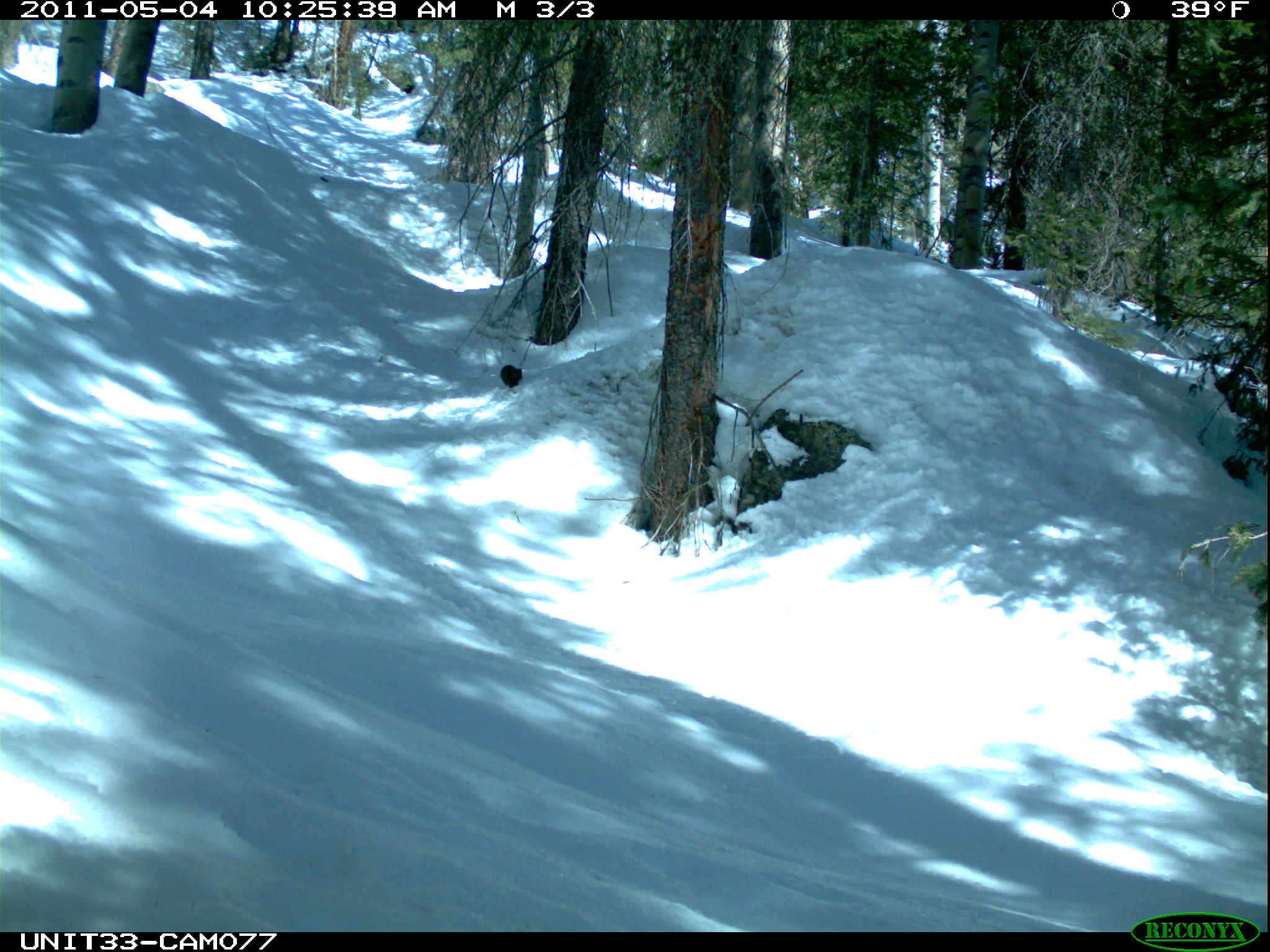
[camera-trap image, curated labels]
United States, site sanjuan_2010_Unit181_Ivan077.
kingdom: Animalia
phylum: Chordata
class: Mammalia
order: Rodentia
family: Sciuridae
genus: Tamiasciurus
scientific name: Tamiasciurus hudsonicus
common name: american red squirrel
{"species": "Tamiasciurus hudsonicus (american red squirrel)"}